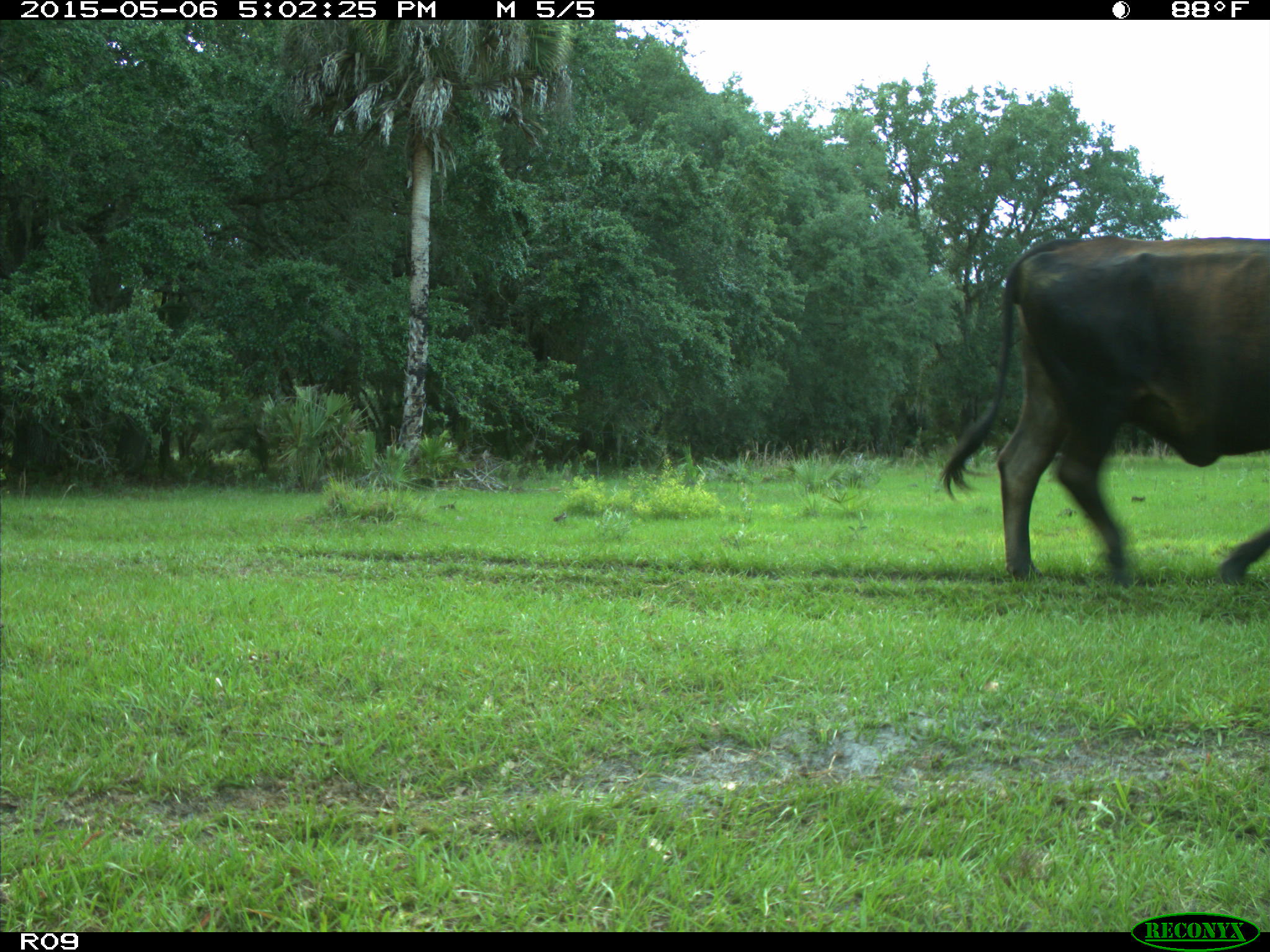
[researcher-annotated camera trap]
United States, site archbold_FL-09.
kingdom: Animalia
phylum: Chordata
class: Mammalia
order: Artiodactyla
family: Bovidae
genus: Bos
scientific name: Bos taurus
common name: domestic cow